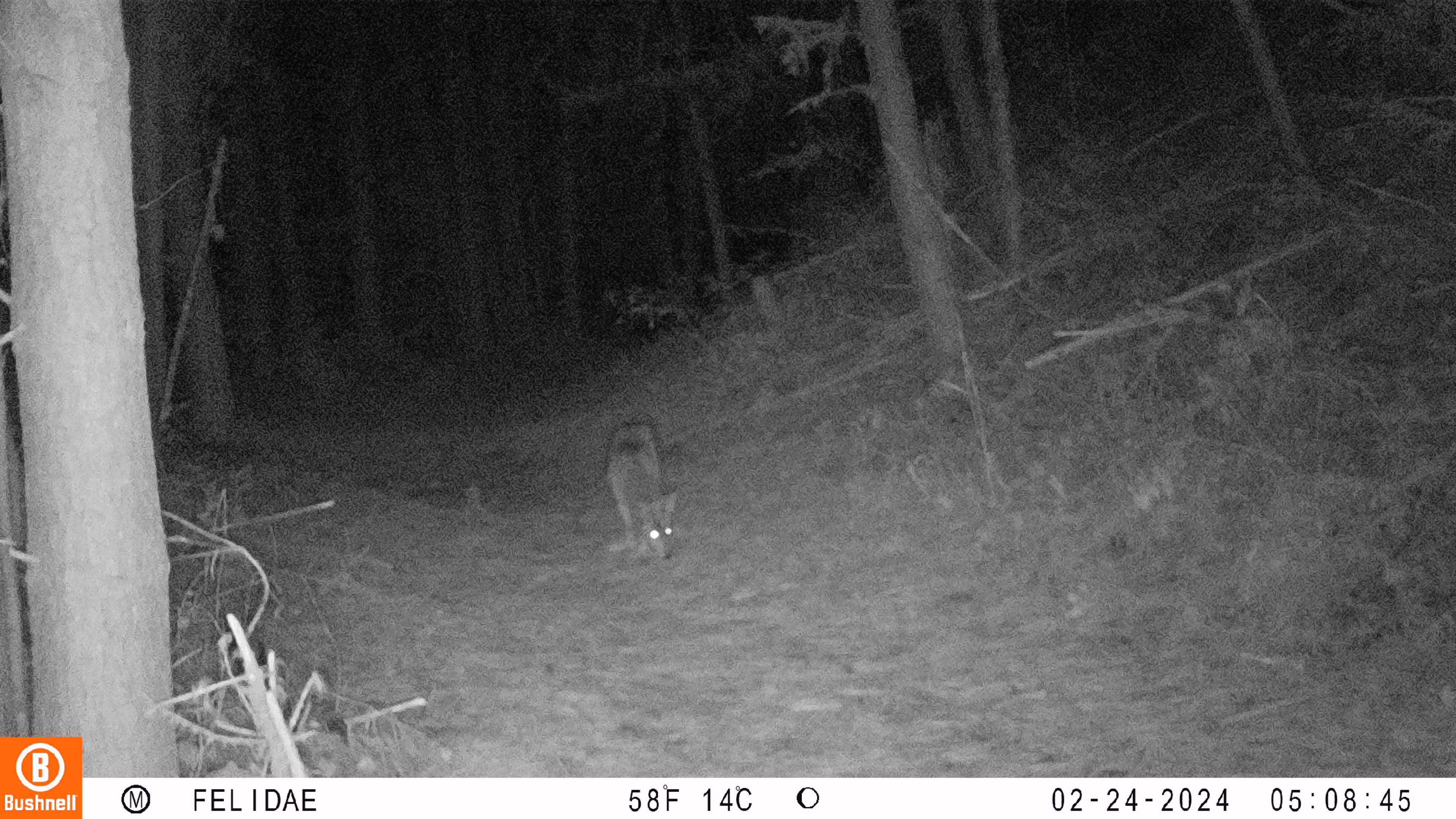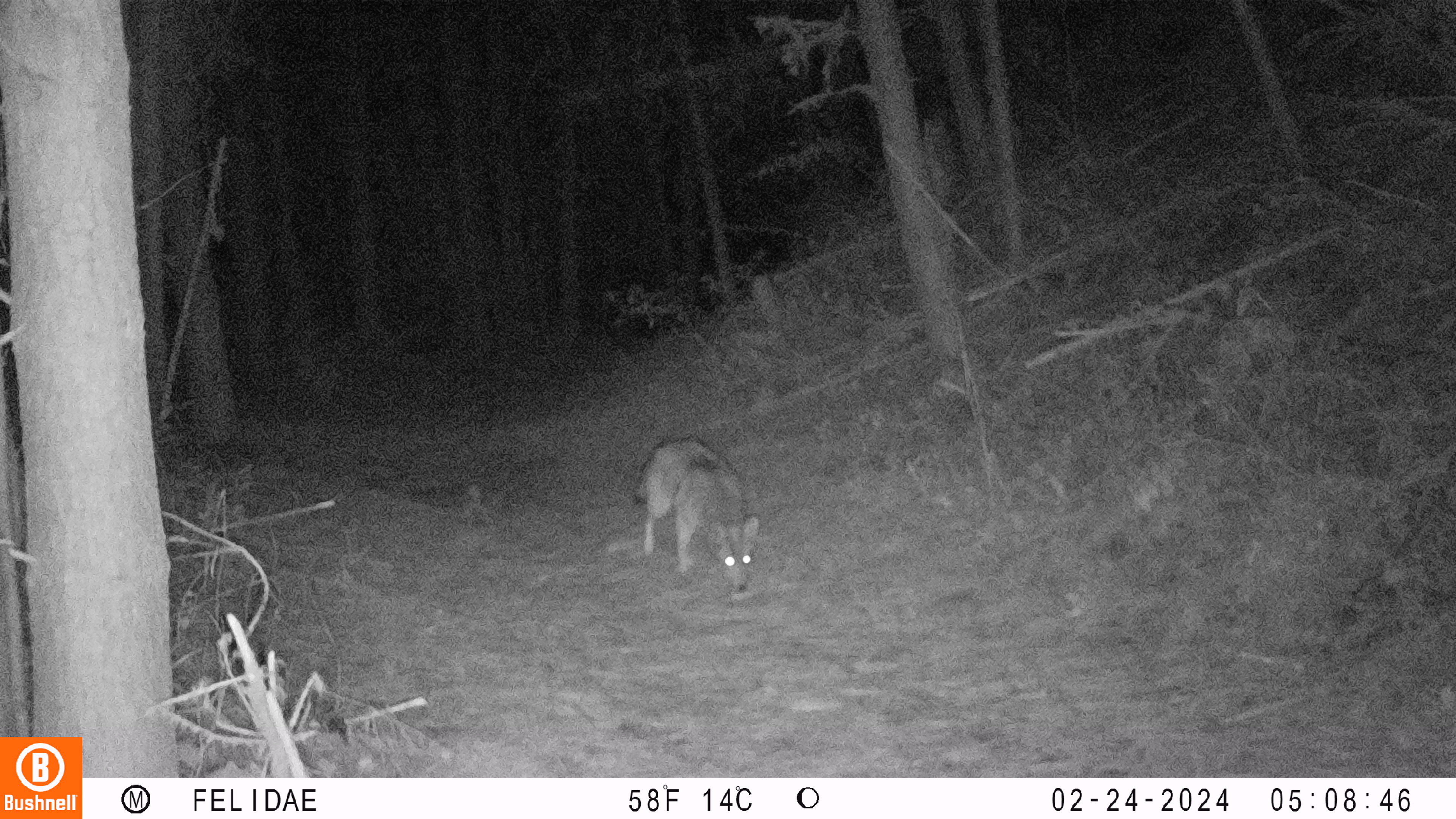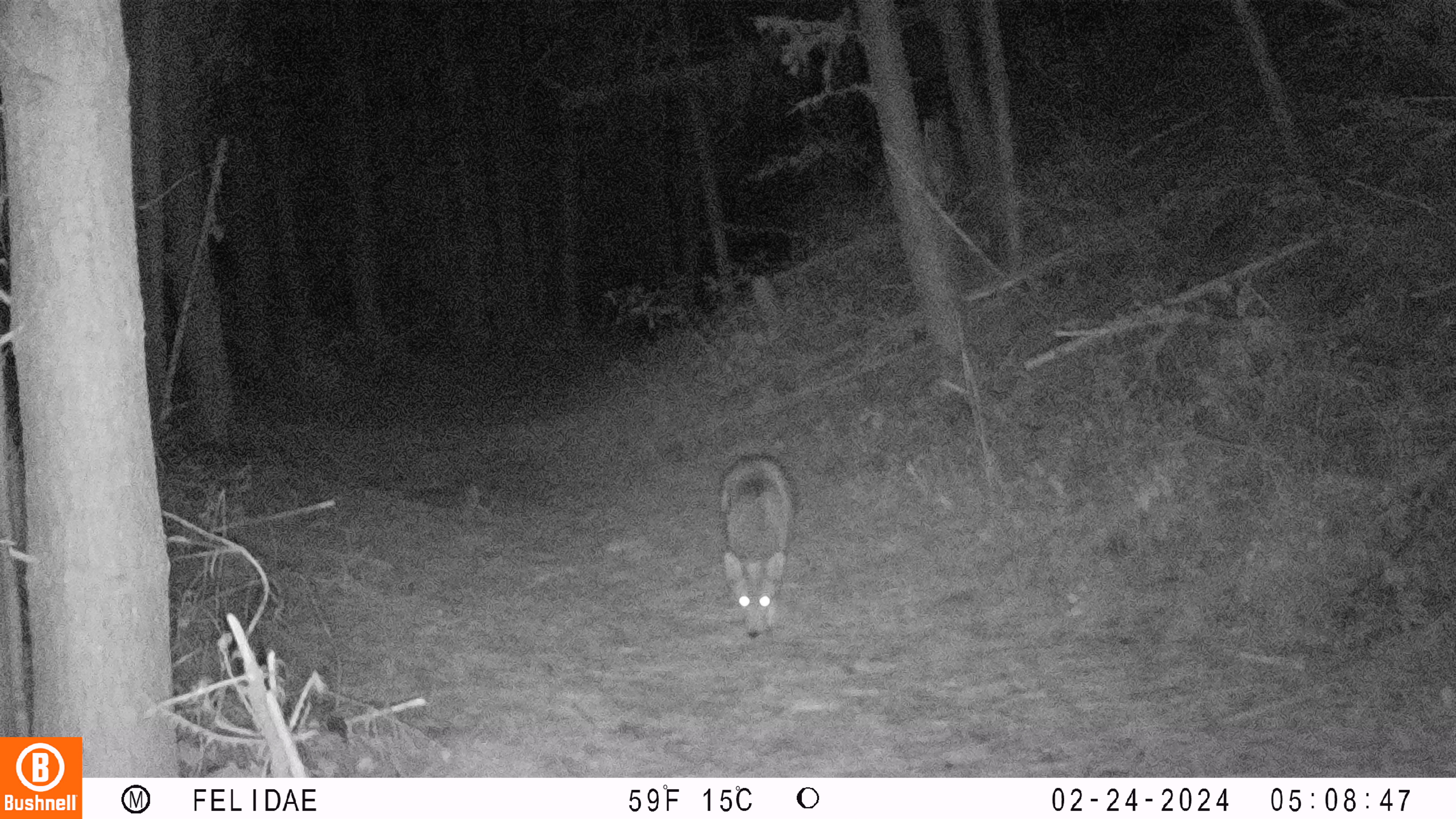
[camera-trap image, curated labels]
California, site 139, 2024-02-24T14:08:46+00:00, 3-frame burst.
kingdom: Animalia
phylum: Chordata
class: Mammalia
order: Carnivora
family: Canidae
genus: Urocyon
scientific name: Urocyon cinereoargenteus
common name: gray fox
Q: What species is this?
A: Gray fox (Urocyon cinereoargenteus).